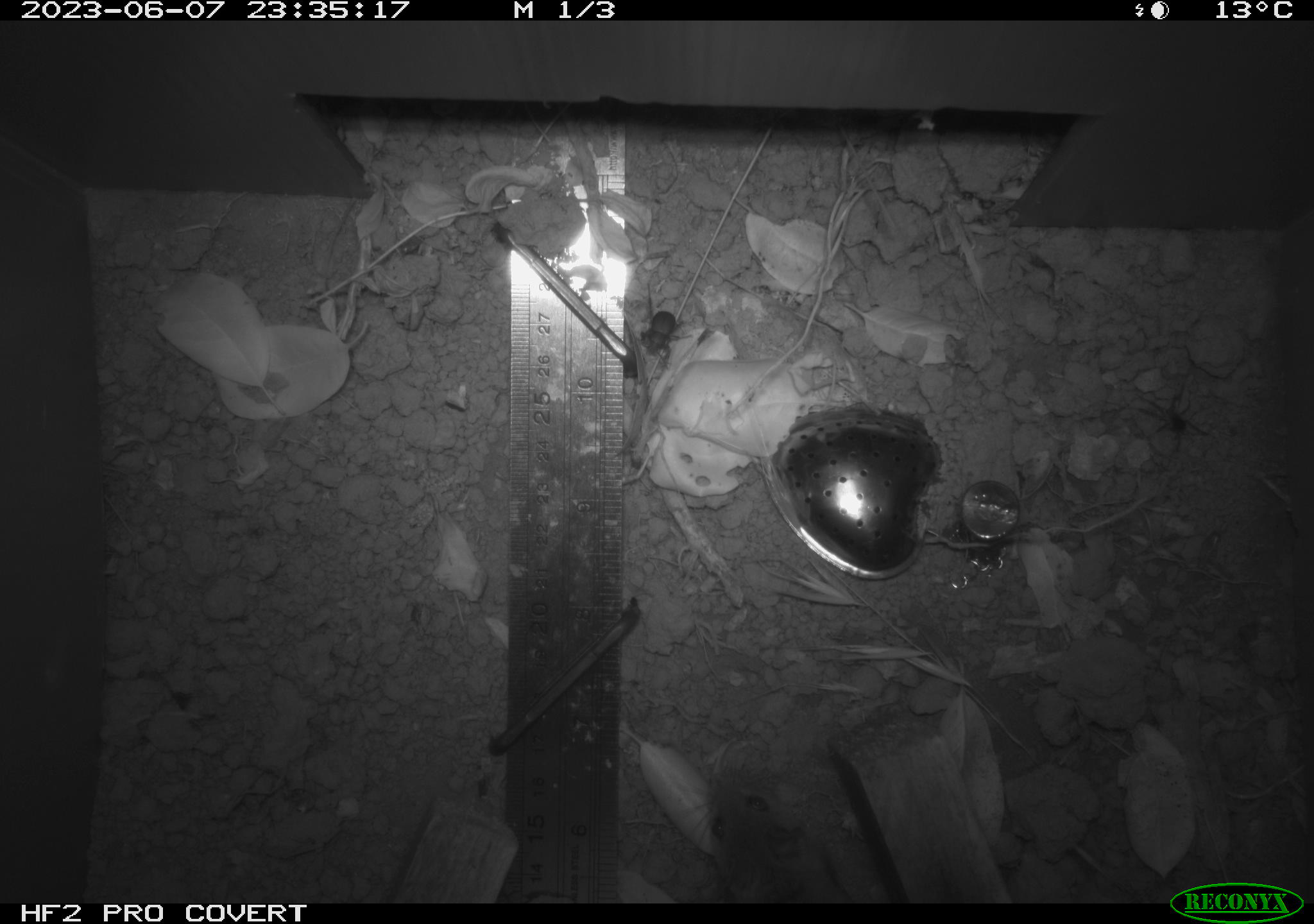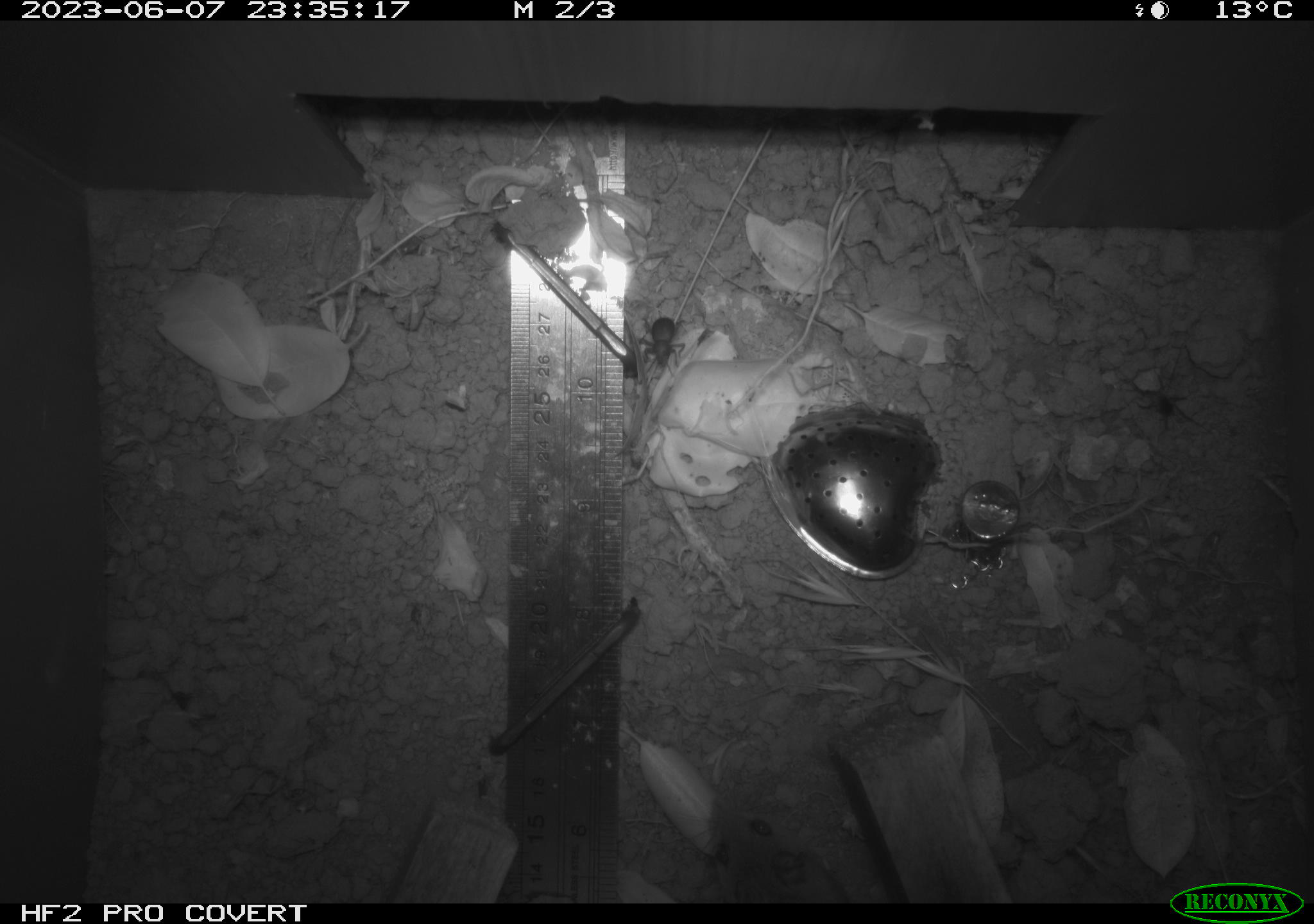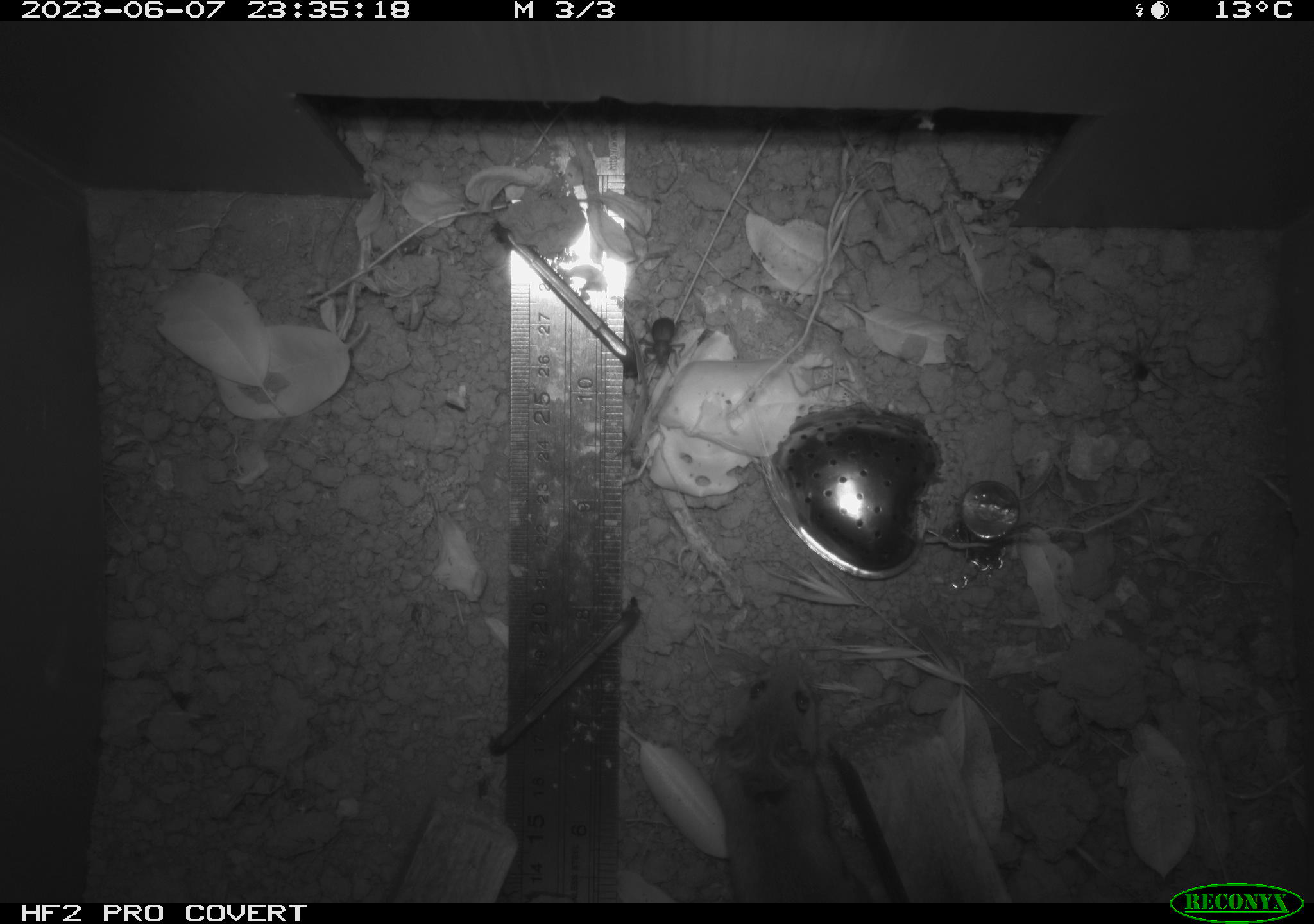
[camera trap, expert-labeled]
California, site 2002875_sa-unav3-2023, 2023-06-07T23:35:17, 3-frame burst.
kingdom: Animalia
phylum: Chordata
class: Mammalia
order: Rodentia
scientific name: Rodentia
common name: mouse species